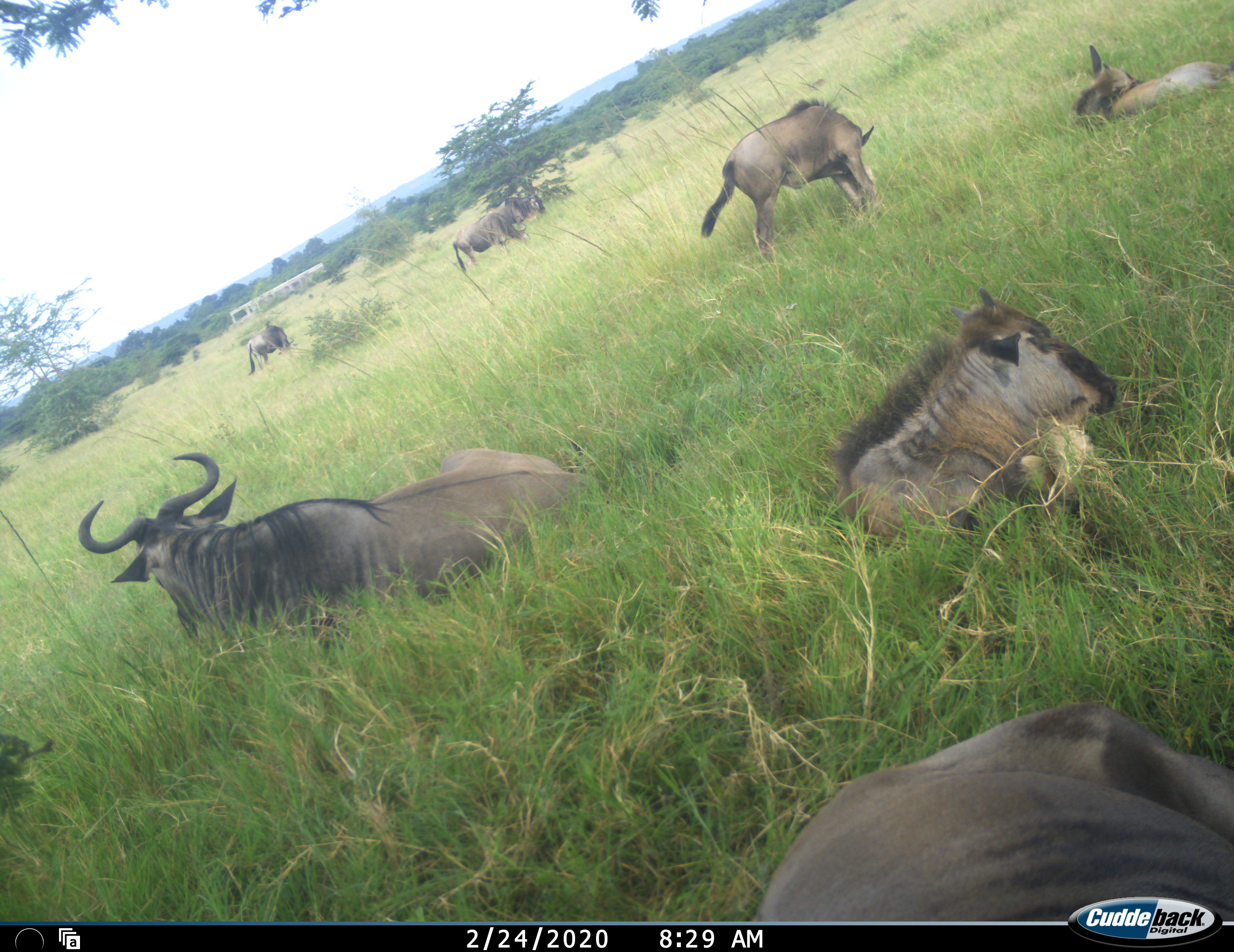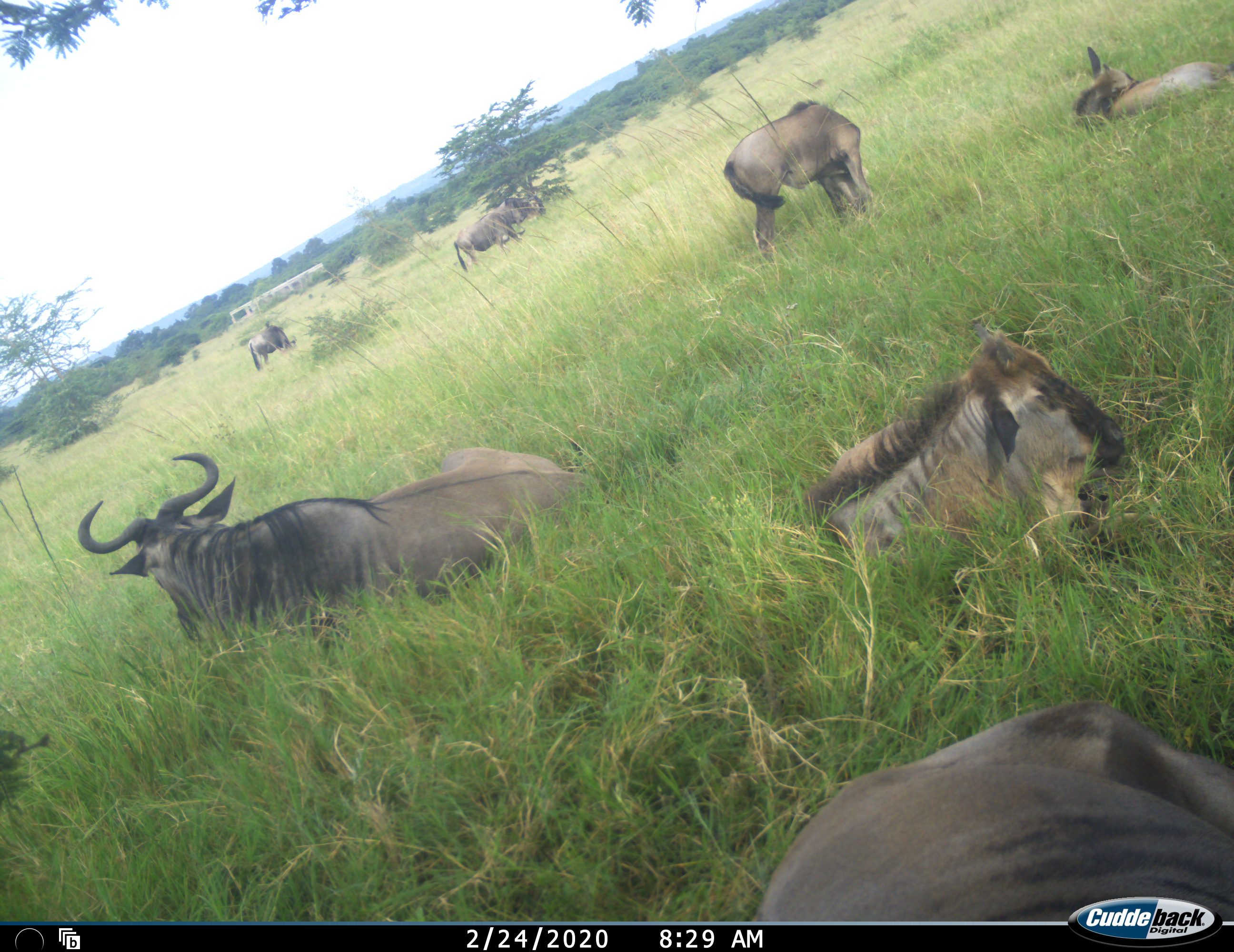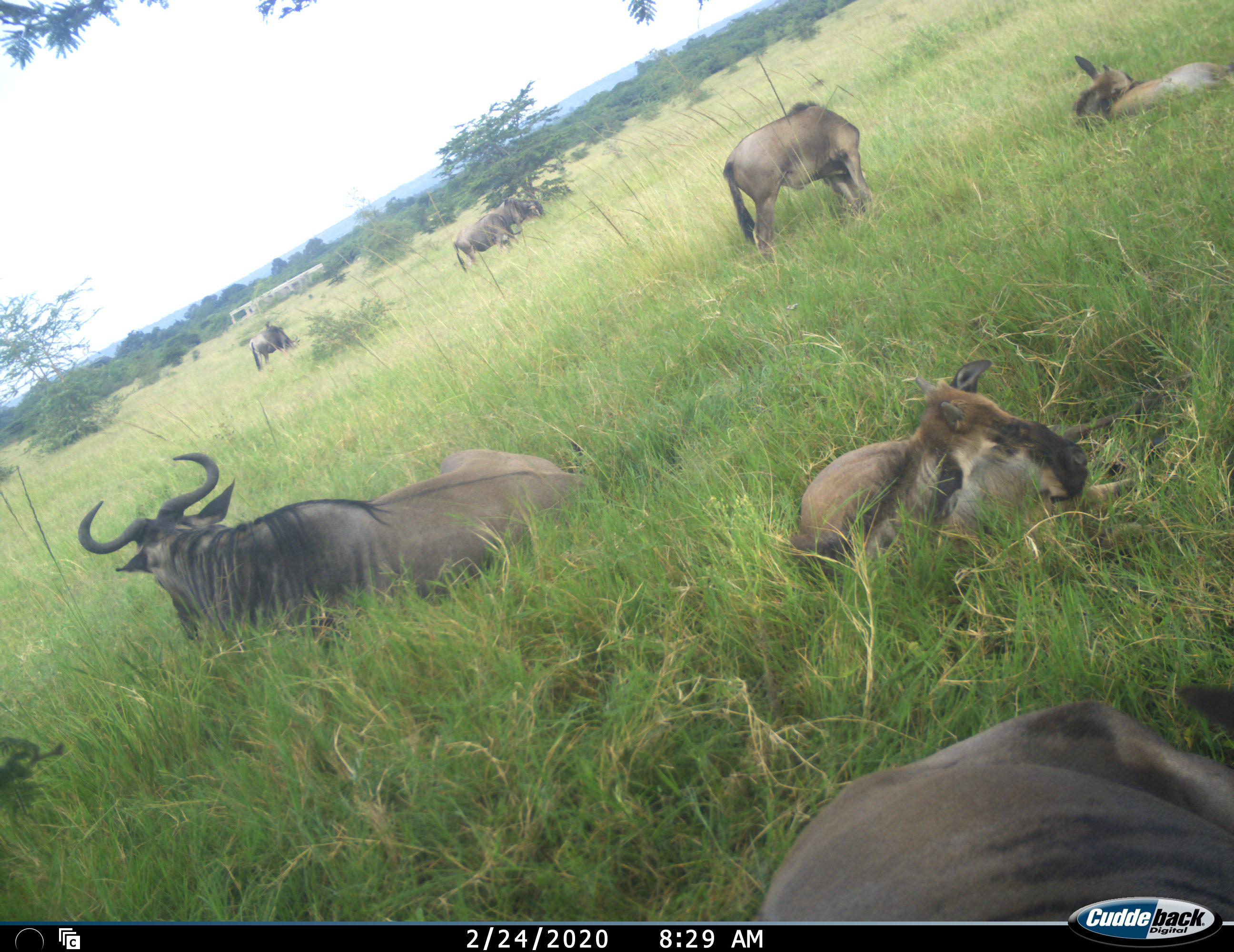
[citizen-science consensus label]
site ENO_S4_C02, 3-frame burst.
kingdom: Animalia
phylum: Chordata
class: Mammalia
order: Artiodactyla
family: Bovidae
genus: Connochaetes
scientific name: Connochaetes taurinus taurinus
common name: blue wildebeest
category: wildebeestblue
Wildebeestblue (blue wildebeest) (Connochaetes taurinus taurinus), count 7. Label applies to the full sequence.